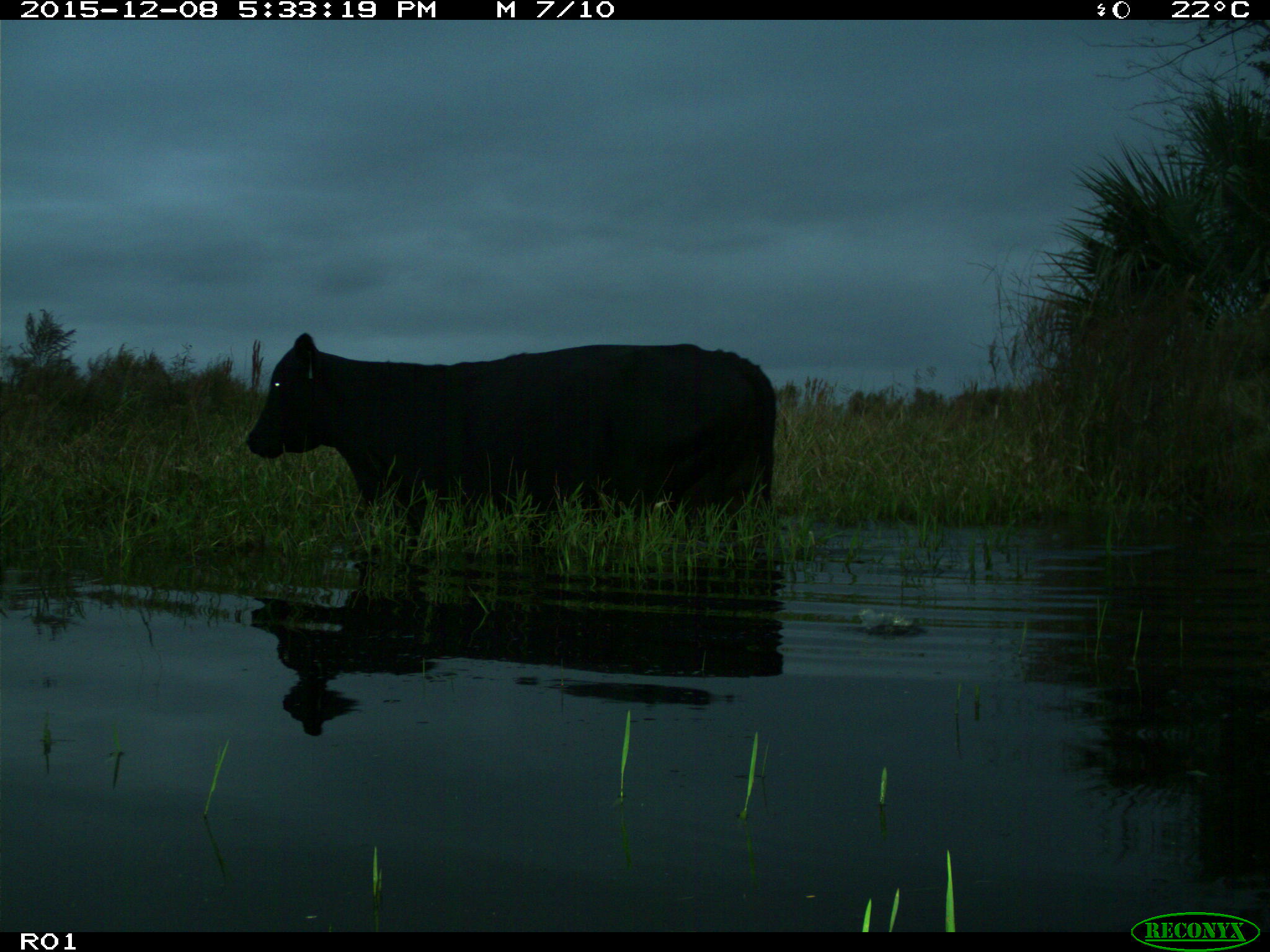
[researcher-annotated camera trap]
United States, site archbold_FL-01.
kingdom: Animalia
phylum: Chordata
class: Mammalia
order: Artiodactyla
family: Bovidae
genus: Bos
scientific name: Bos taurus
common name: domestic cow